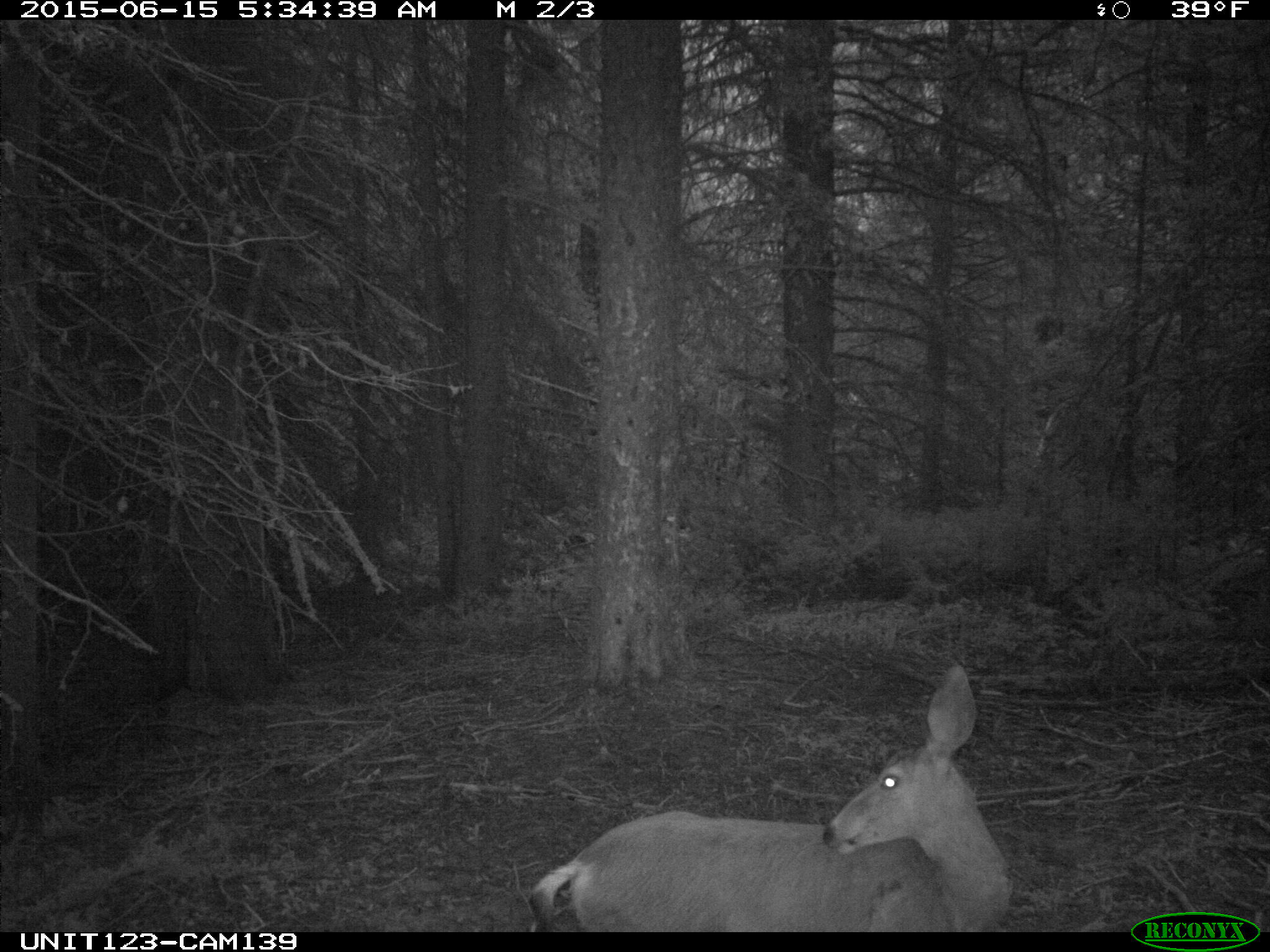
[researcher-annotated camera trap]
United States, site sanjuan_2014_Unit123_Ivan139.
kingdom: Animalia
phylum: Chordata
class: Mammalia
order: Artiodactyla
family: Cervidae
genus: Odocoileus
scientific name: Odocoileus hemionus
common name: mule deer